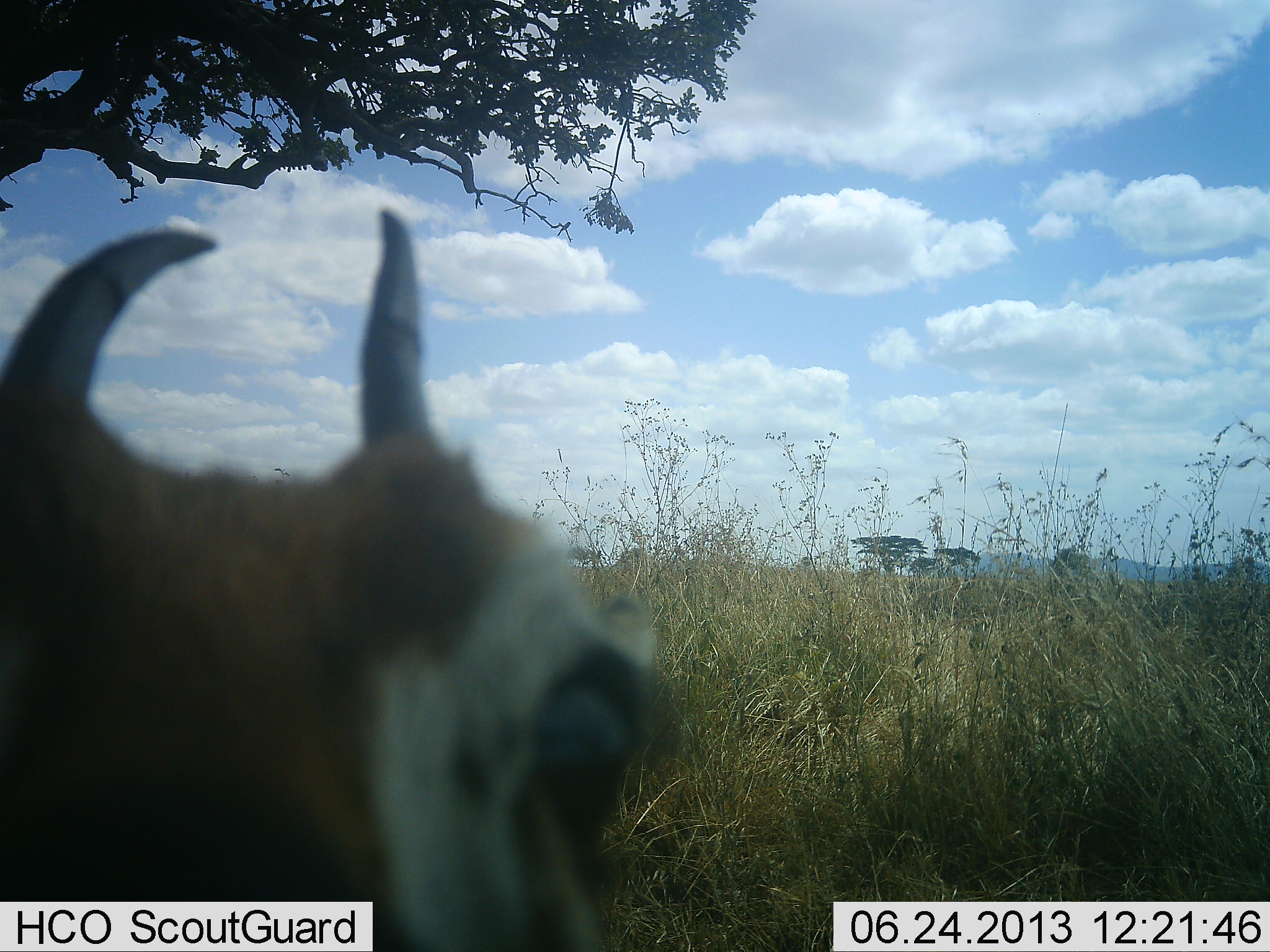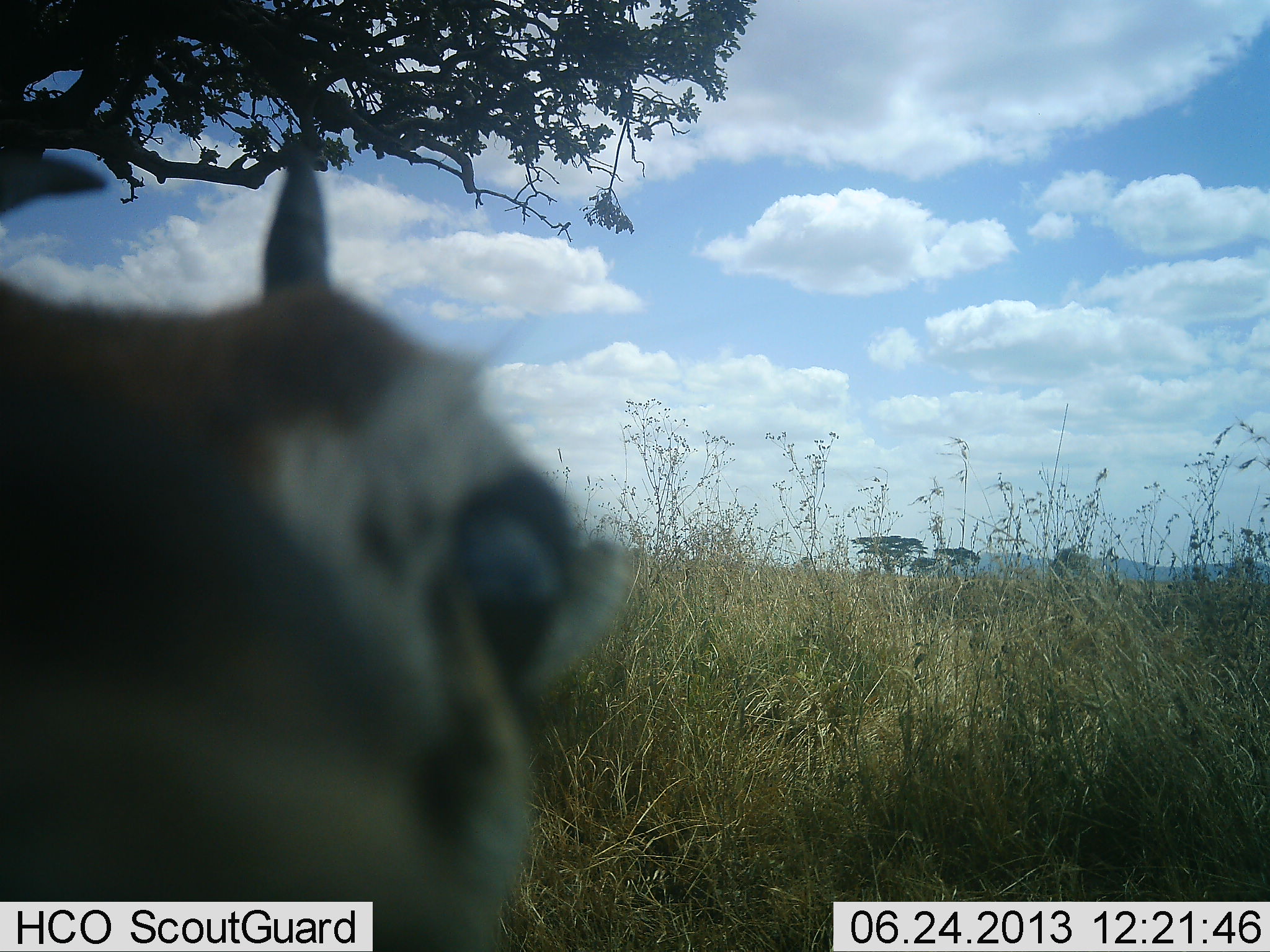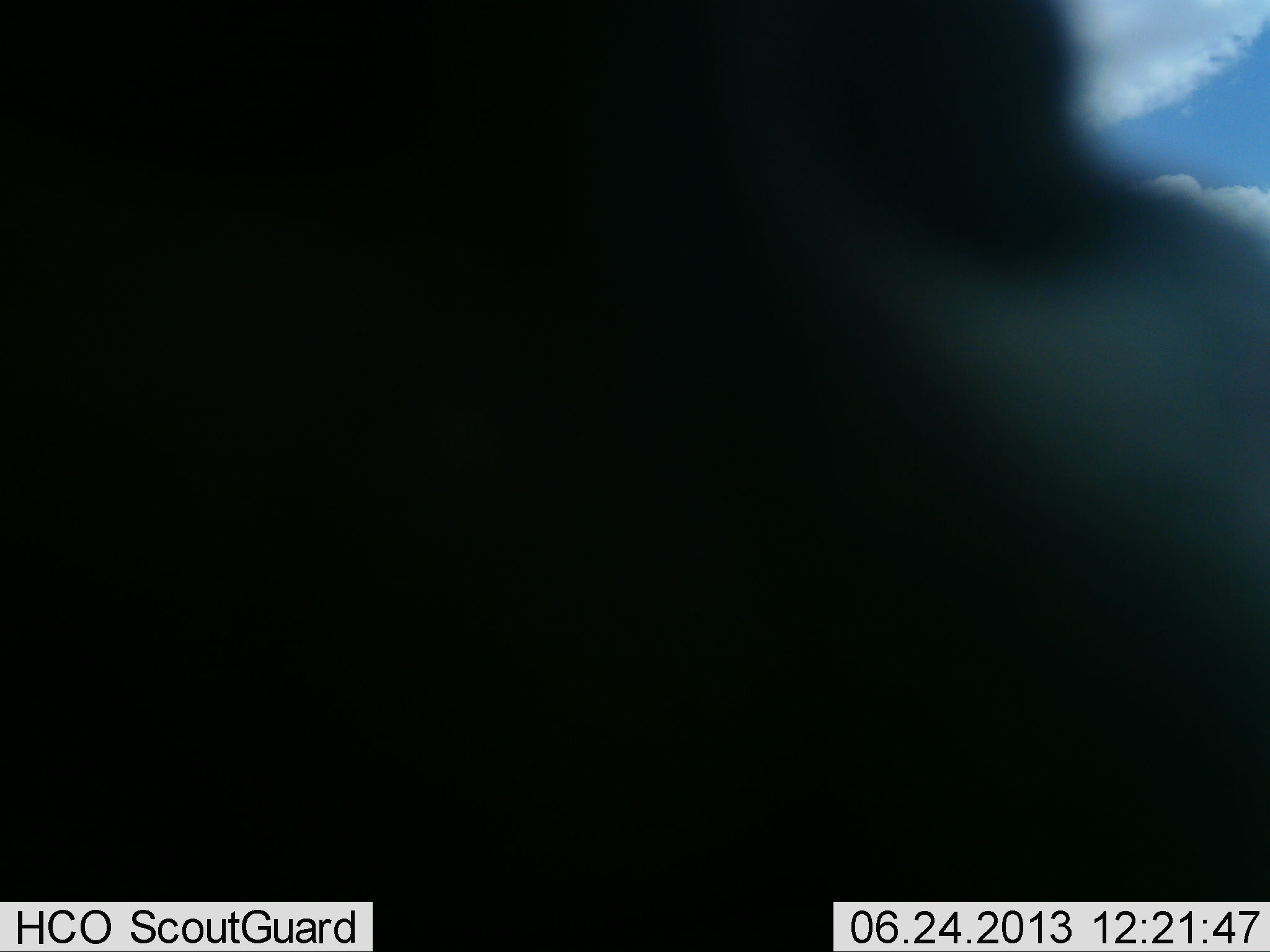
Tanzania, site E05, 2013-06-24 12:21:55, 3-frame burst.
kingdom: Animalia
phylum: Chordata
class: Mammalia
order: Artiodactyla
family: Bovidae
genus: Eudorcas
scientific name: Eudorcas thomsonii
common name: thomson's gazelle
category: gazellethomsons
Gazellethomsons (thomson's gazelle) (Eudorcas thomsonii), count 1. Behavior (volunteer vote fractions): standing 80%, resting 10%, moving 10%, interacting 20%. Young present (vote fraction): 0%. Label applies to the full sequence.